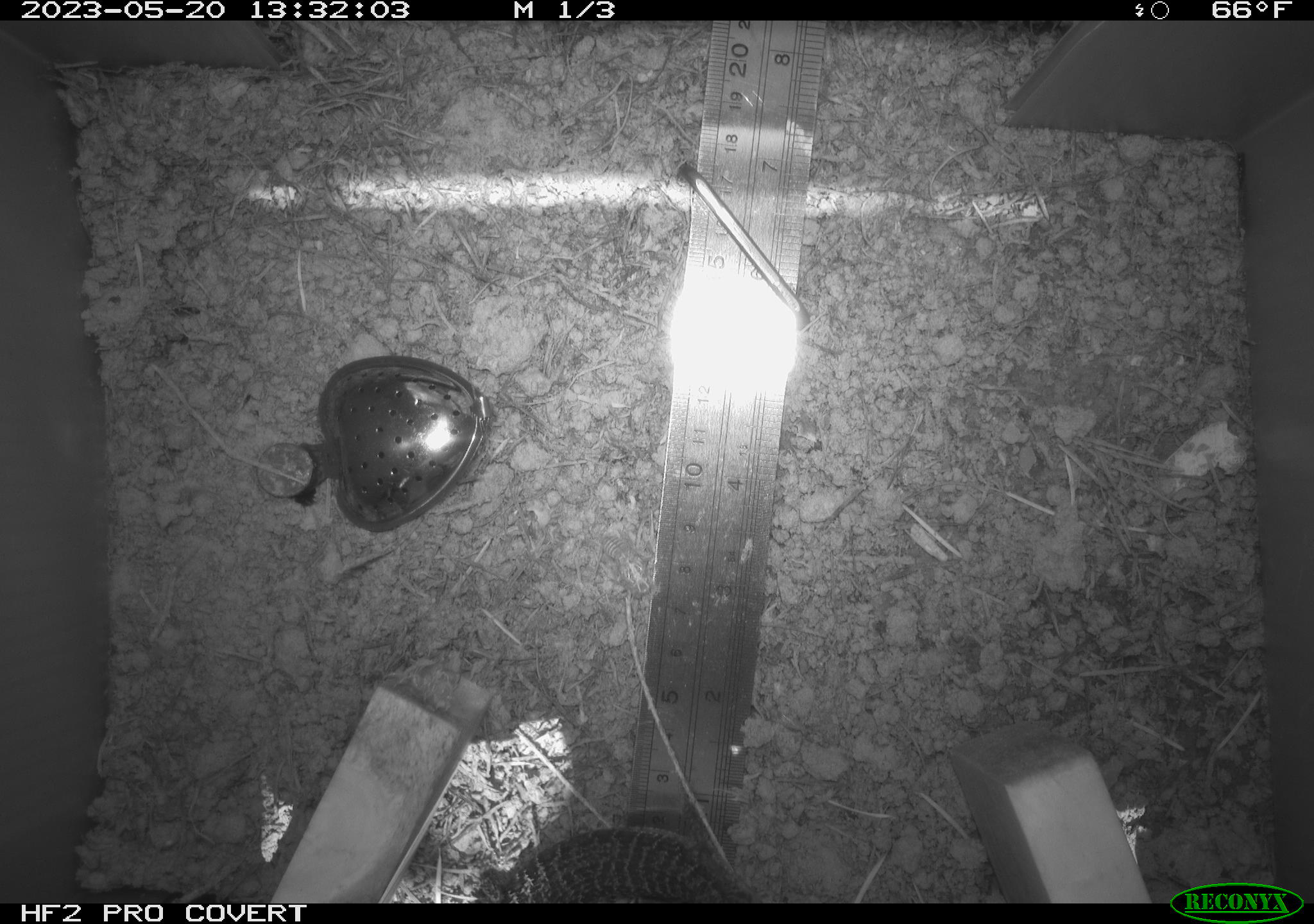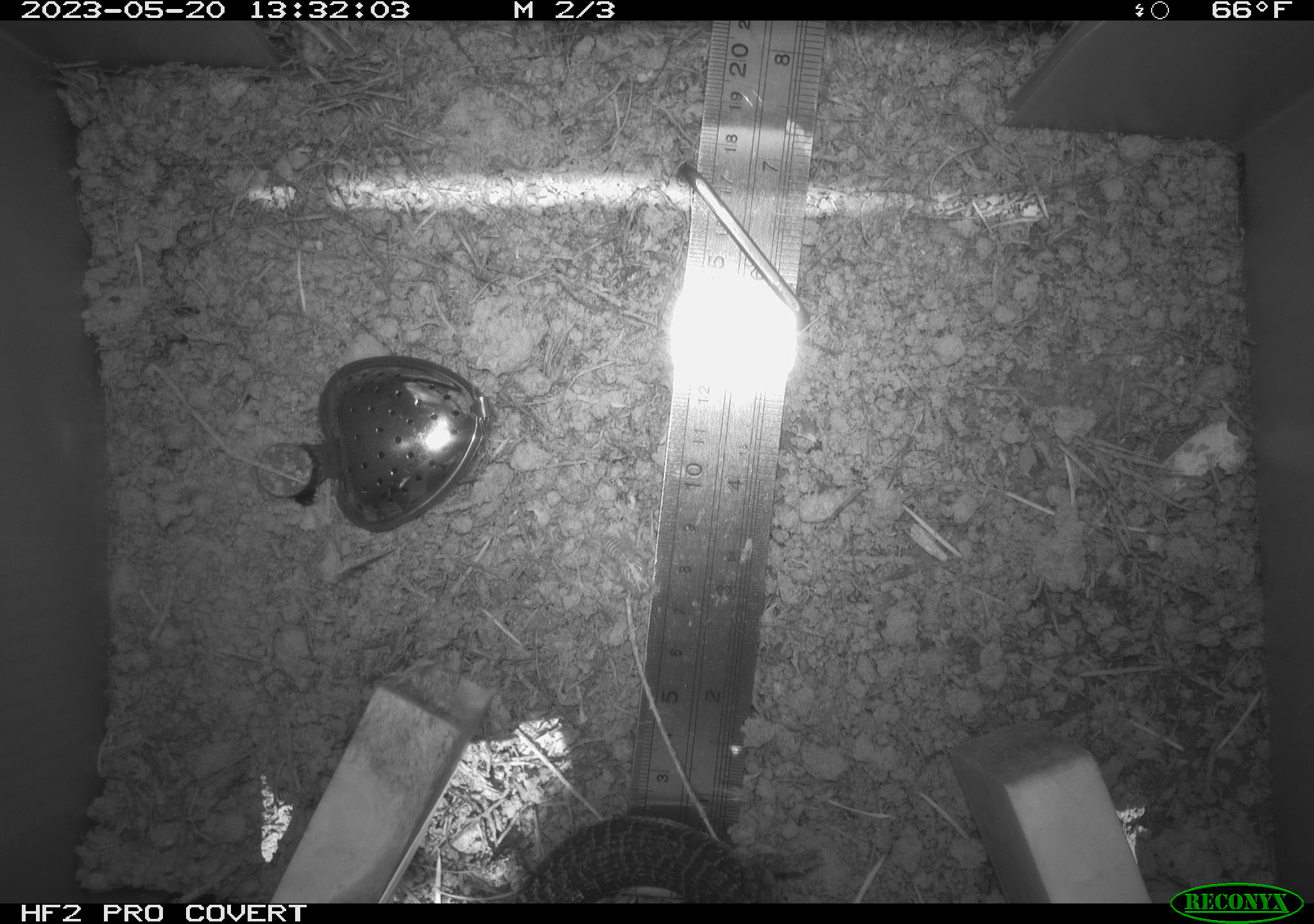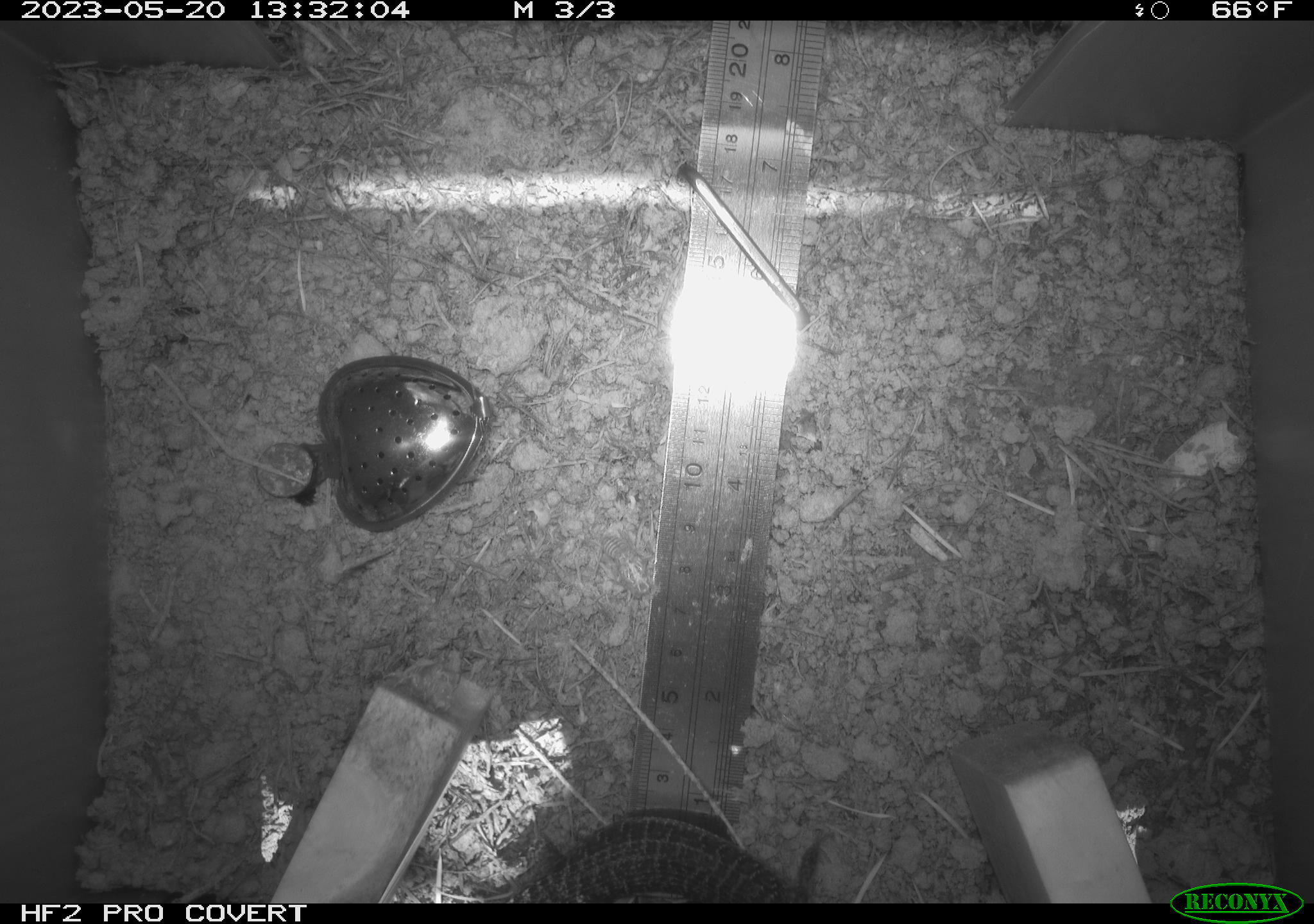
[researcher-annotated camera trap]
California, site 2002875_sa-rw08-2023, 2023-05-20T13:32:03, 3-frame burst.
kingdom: Animalia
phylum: Chordata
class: Reptilia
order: Squamata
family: Anguidae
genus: Elgaria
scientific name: Elgaria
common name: alligator lizards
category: elgaria species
Elgaria species (alligator lizards) (Elgaria).